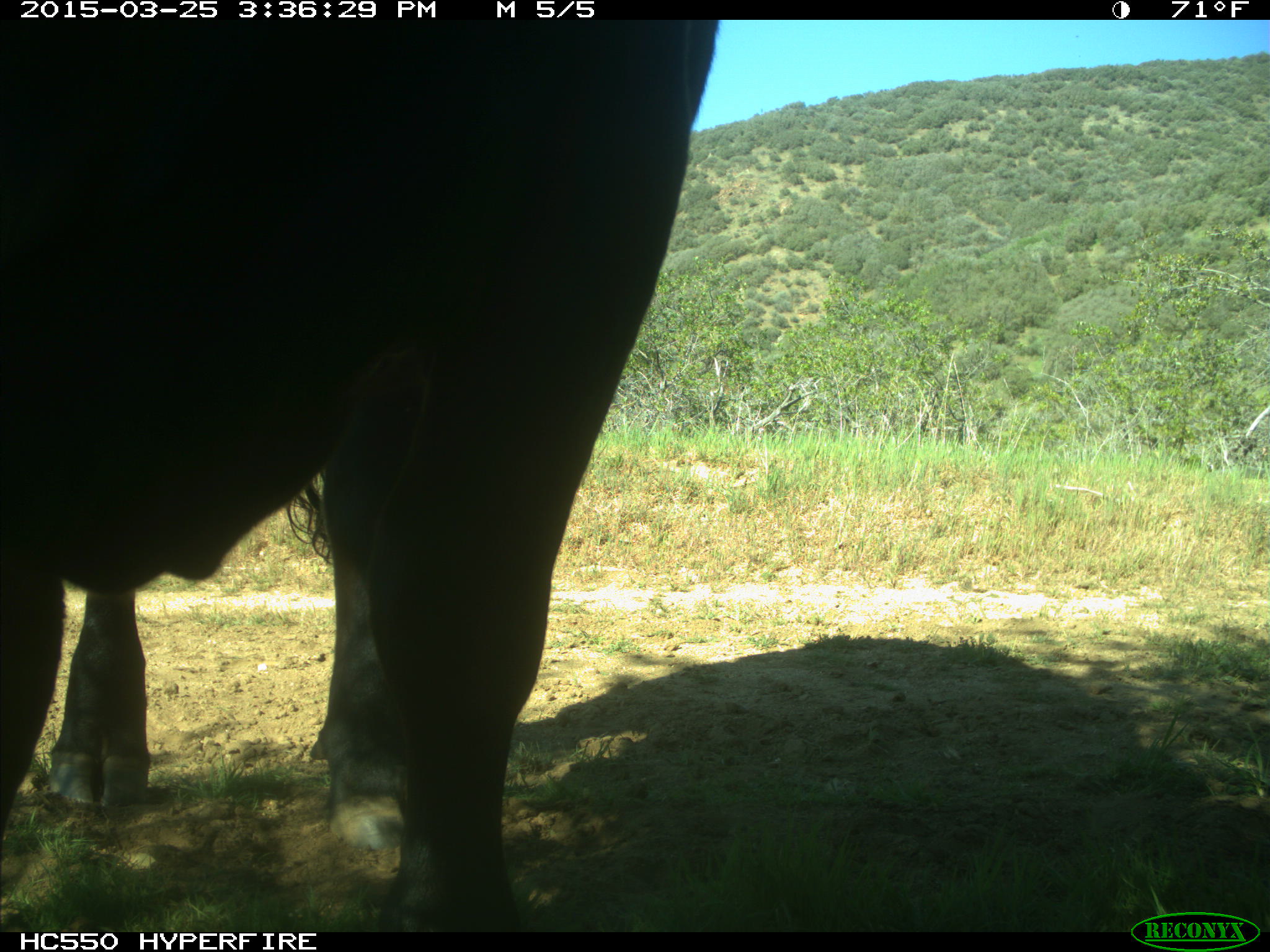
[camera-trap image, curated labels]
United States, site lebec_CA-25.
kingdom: Animalia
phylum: Chordata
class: Mammalia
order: Artiodactyla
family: Bovidae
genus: Bos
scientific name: Bos taurus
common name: domestic cow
Bos taurus (domestic cow).